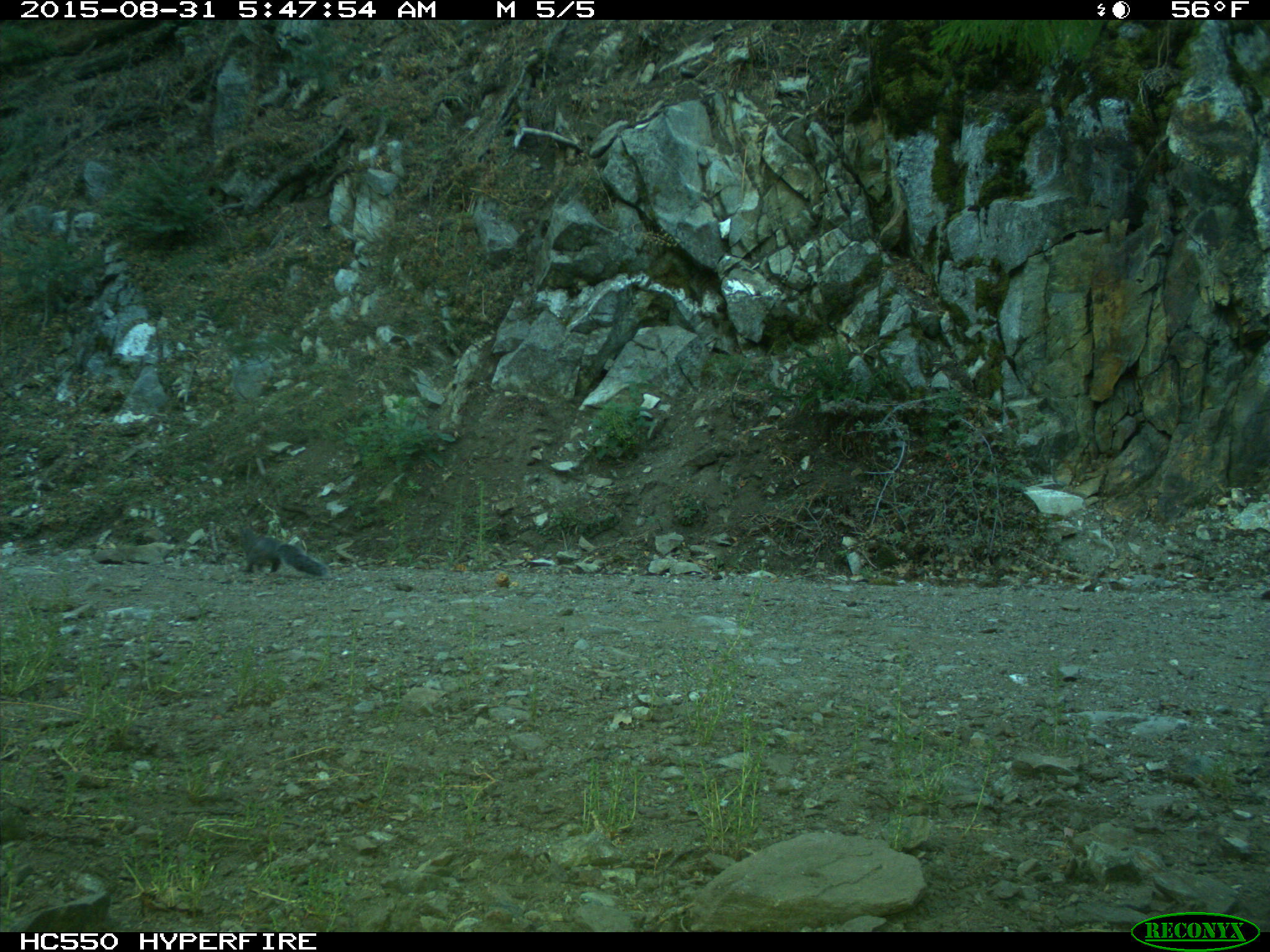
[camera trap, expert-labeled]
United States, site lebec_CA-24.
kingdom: Animalia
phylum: Chordata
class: Mammalia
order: Rodentia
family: Sciuridae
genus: Sciurus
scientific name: Sciurus carolinensis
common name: eastern gray squirrel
Sciurus carolinensis (eastern gray squirrel).